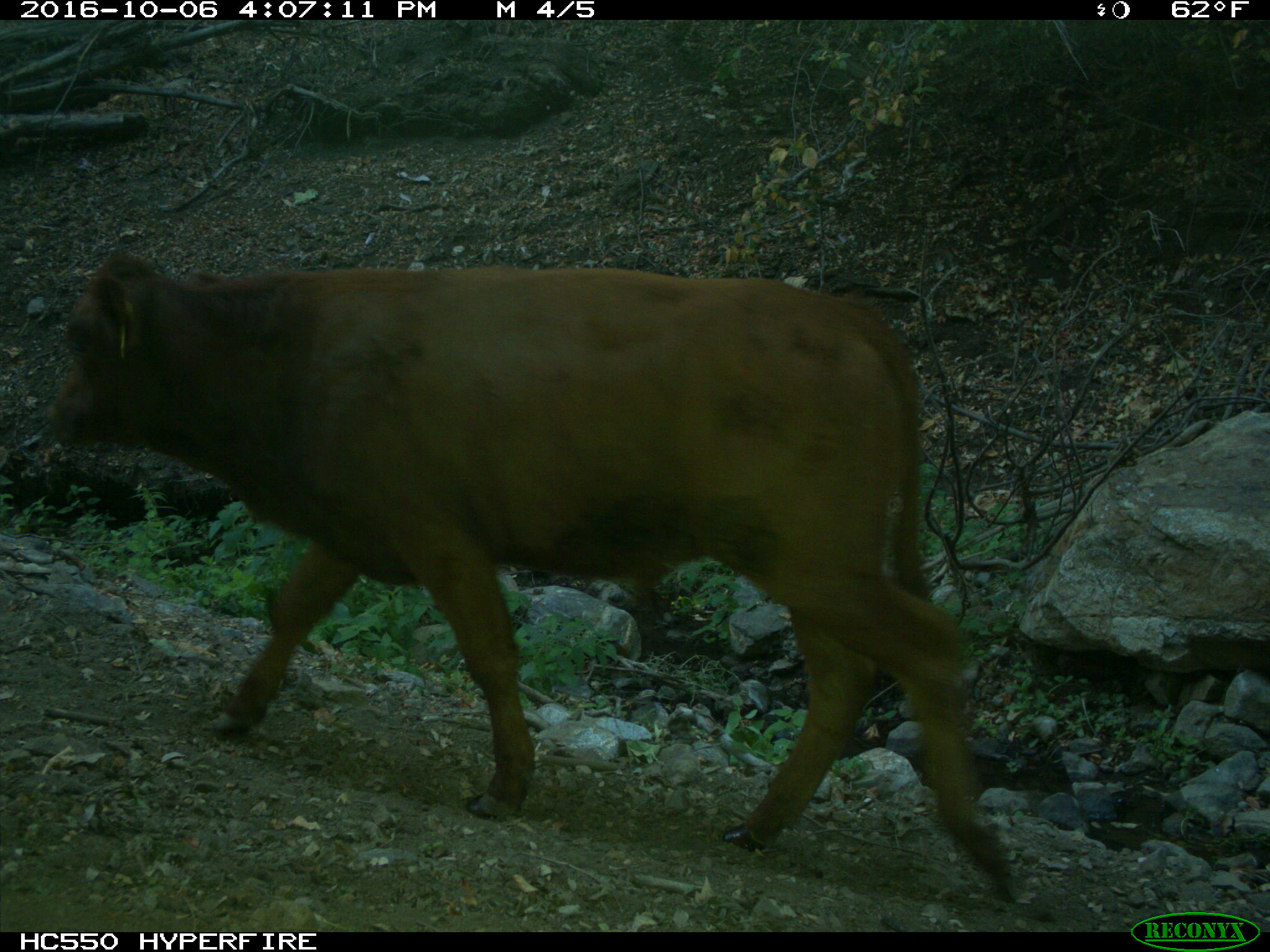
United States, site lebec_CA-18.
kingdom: Animalia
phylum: Chordata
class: Mammalia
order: Artiodactyla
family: Bovidae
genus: Bos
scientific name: Bos taurus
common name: domestic cow